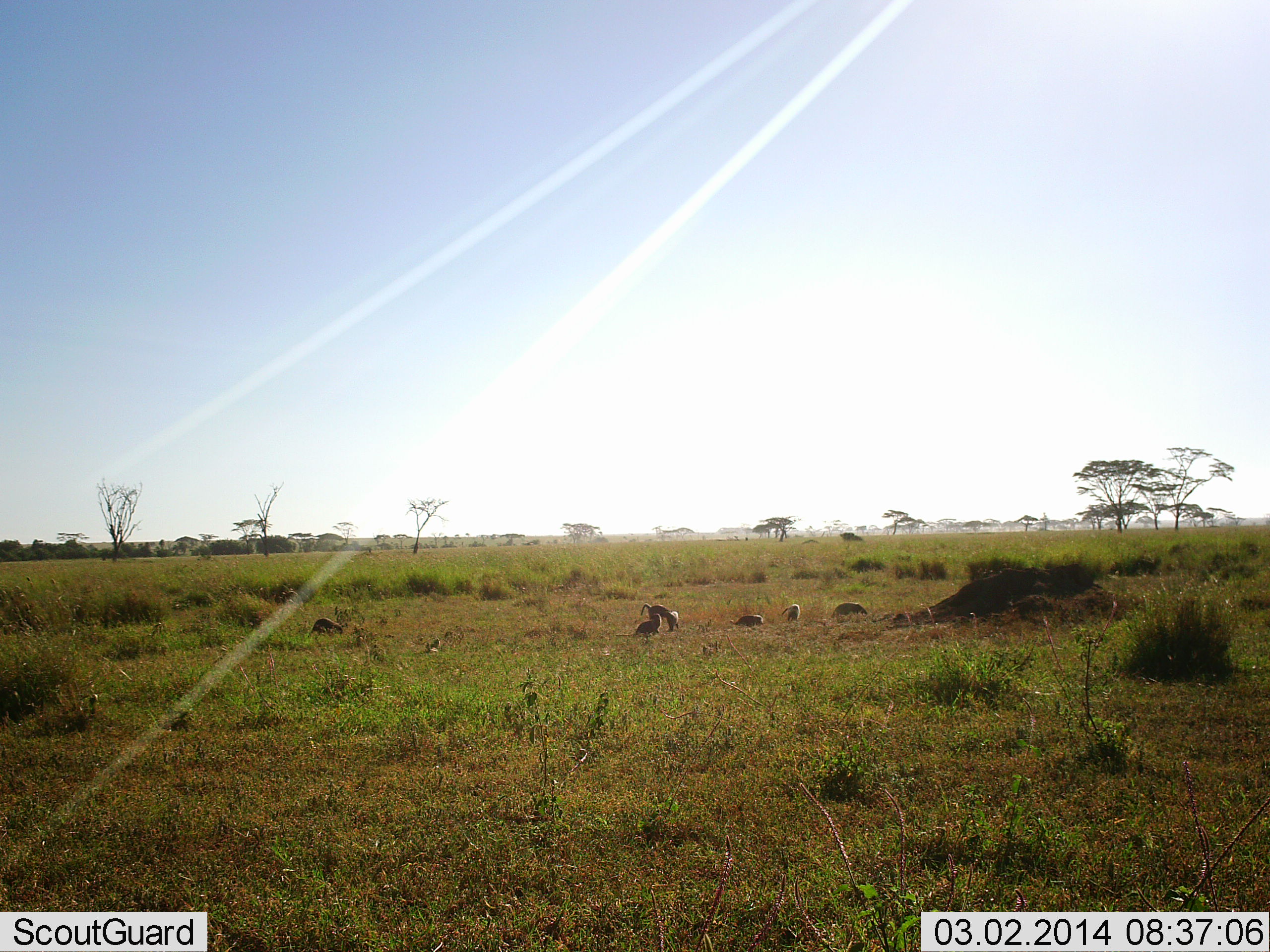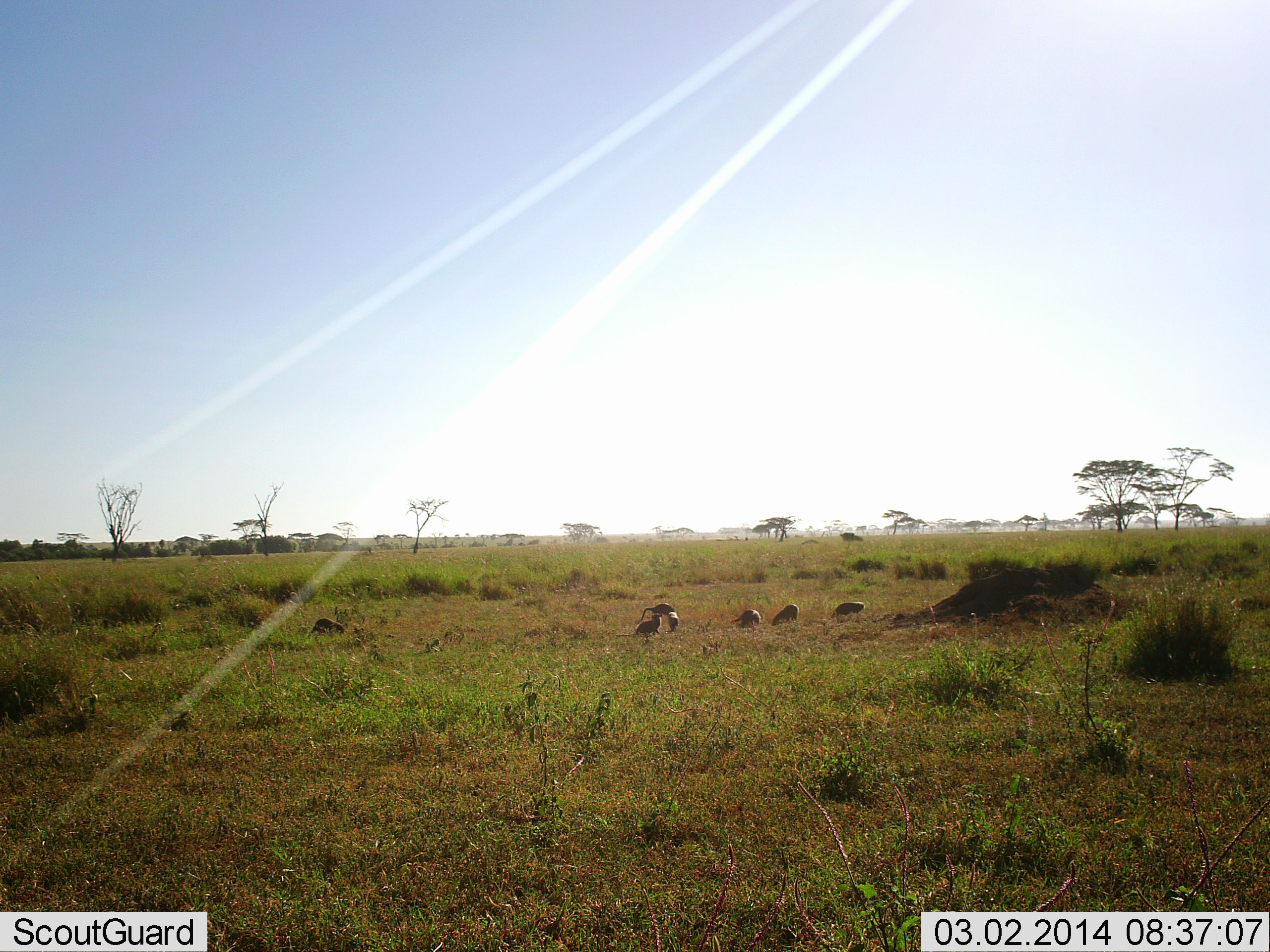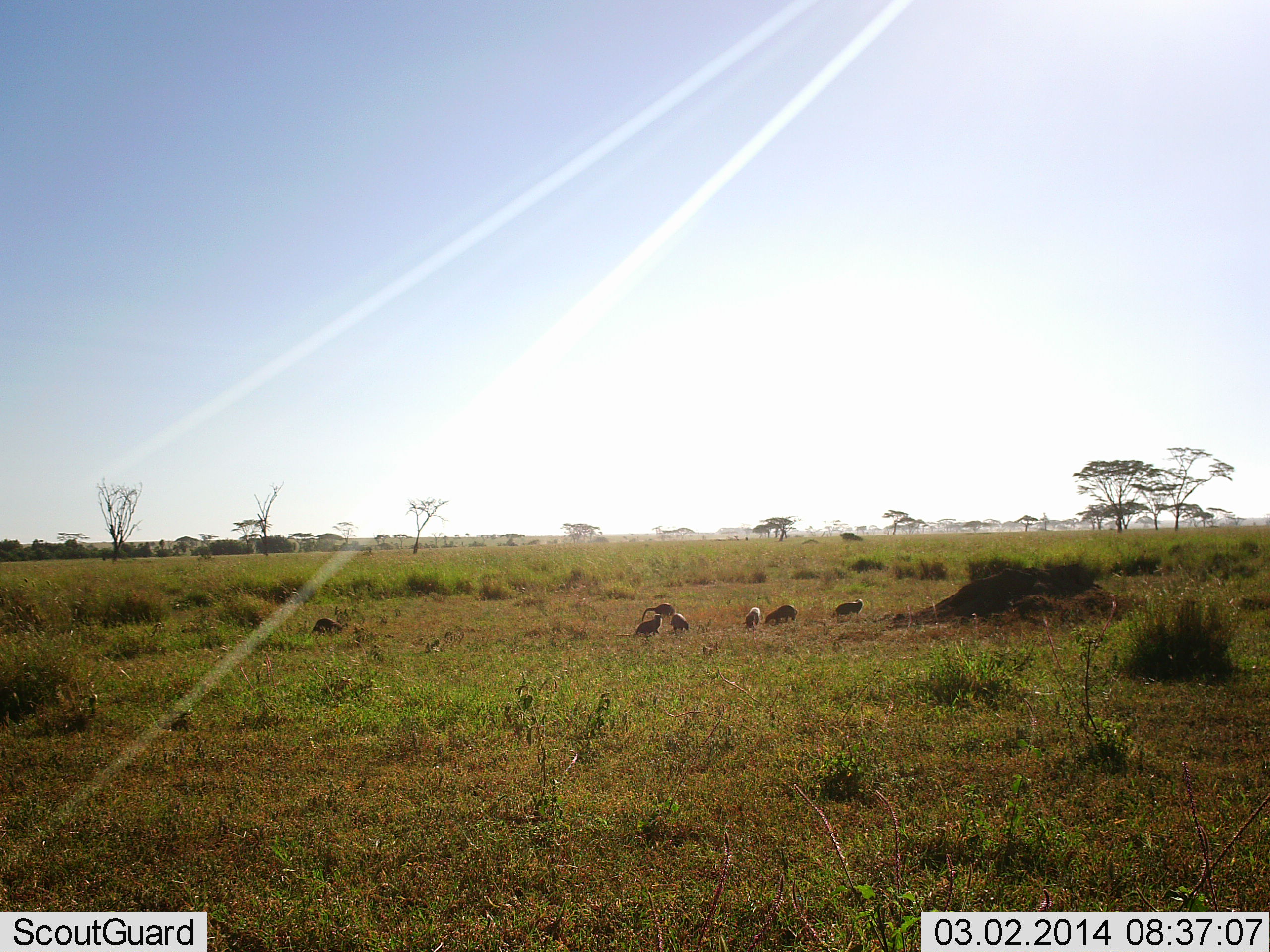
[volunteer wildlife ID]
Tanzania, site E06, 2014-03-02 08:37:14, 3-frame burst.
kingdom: Animalia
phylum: Chordata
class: Mammalia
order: Carnivora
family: Herpestidae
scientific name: Herpestidae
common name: mongoose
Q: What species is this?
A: Mongoose (Herpestidae).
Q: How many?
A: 7.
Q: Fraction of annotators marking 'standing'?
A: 45%.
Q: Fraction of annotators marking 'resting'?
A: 9%.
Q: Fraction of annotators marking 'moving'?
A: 64%.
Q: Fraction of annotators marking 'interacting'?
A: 0%.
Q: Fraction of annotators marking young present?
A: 0%.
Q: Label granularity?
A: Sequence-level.